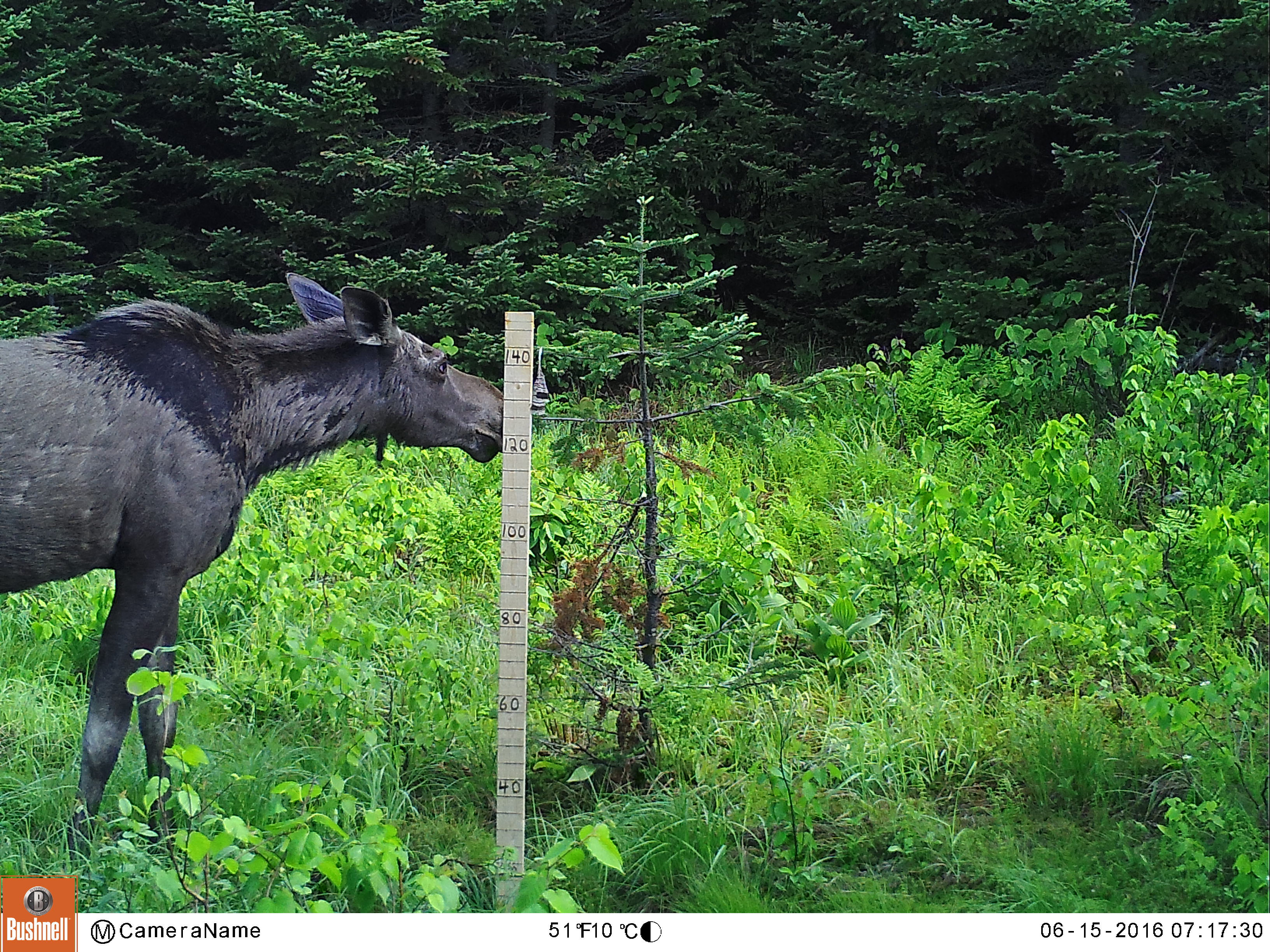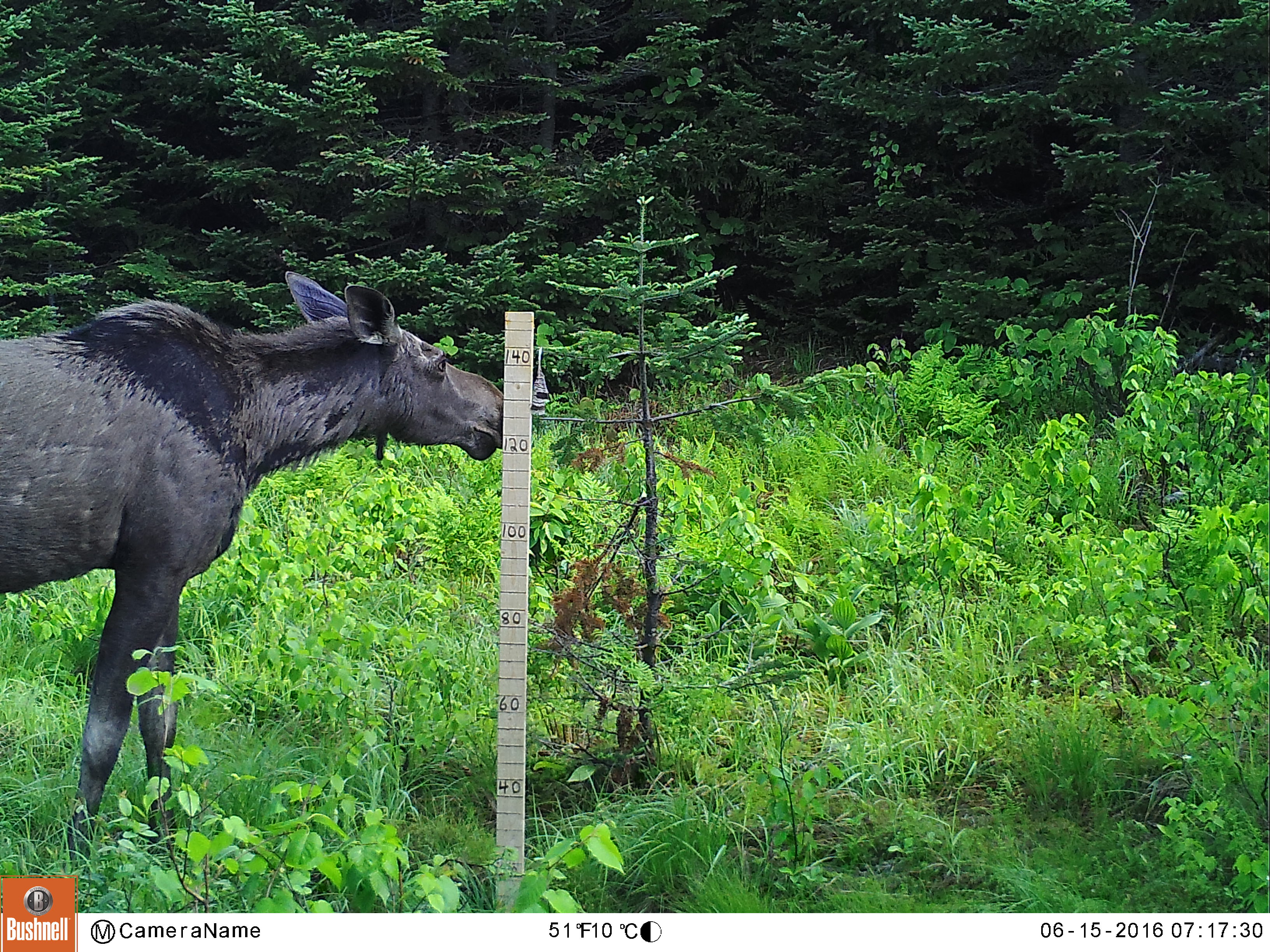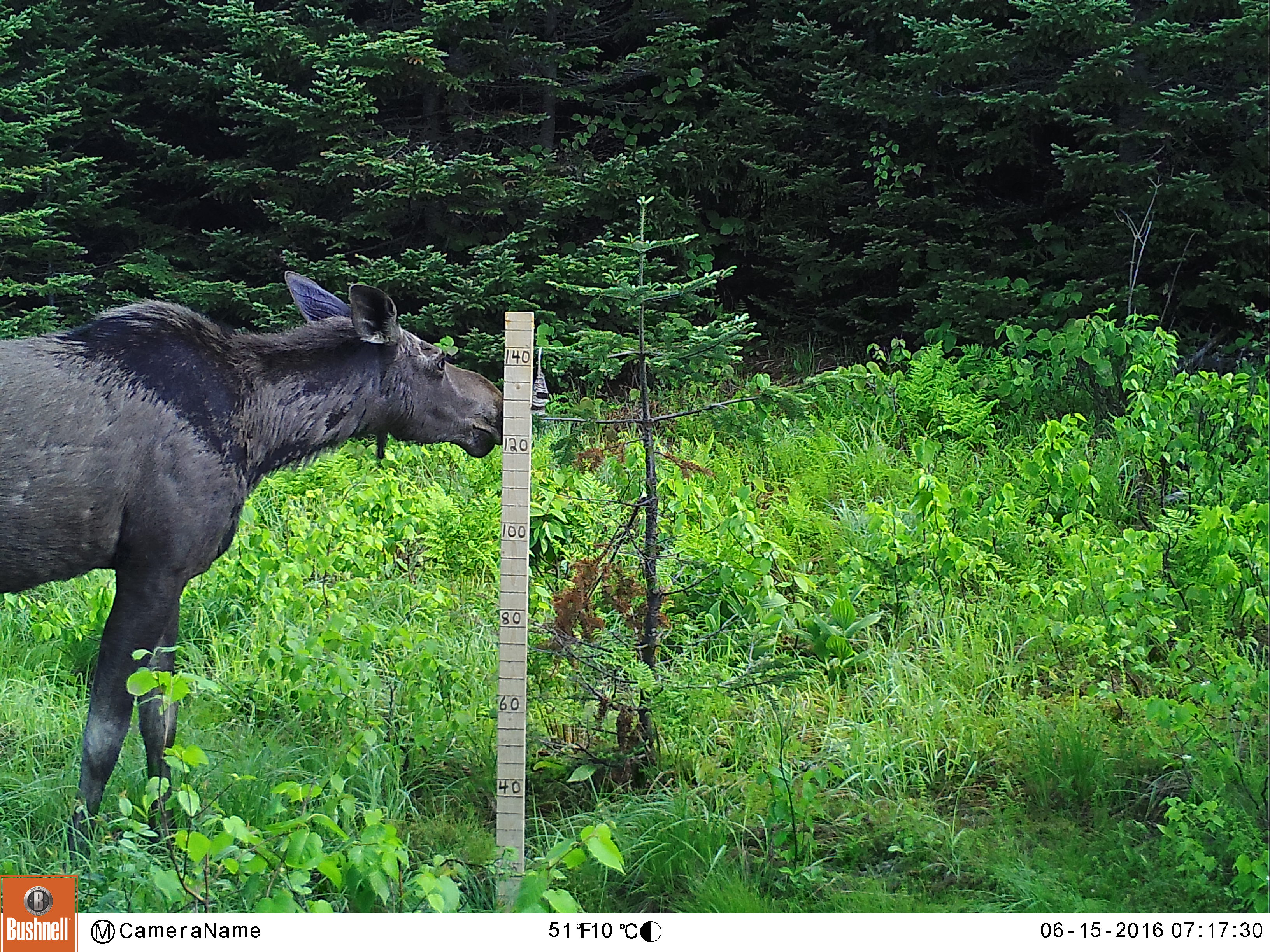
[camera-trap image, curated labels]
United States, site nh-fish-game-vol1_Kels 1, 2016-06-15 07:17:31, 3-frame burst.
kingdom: Animalia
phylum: Chordata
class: Mammalia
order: Artiodactyla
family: Cervidae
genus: Alces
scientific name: Alces alces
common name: moose